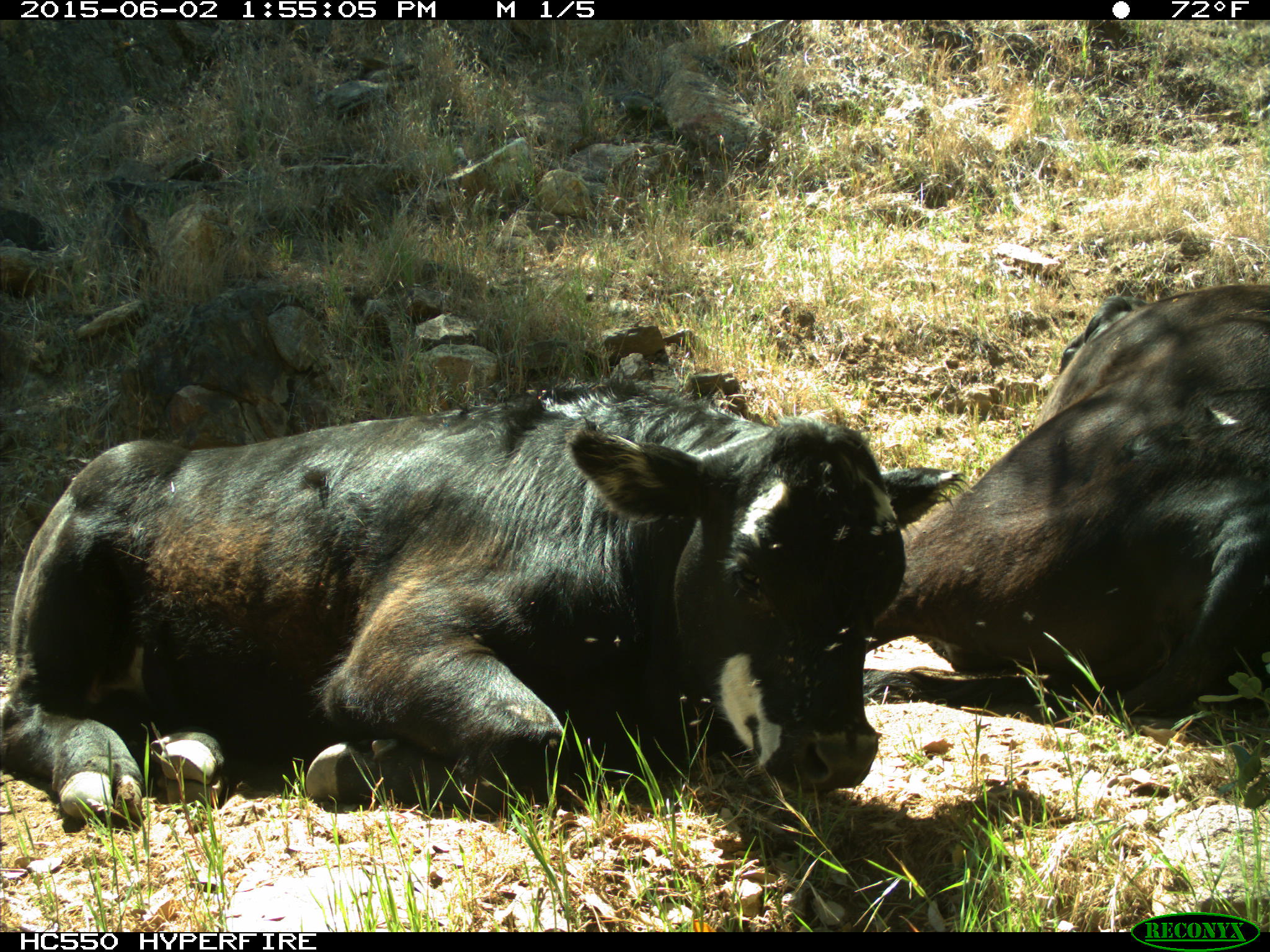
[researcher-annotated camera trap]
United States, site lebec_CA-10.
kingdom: Animalia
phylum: Chordata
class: Mammalia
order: Artiodactyla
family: Bovidae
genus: Bos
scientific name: Bos taurus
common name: domestic cow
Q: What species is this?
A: Bos taurus (domestic cow).